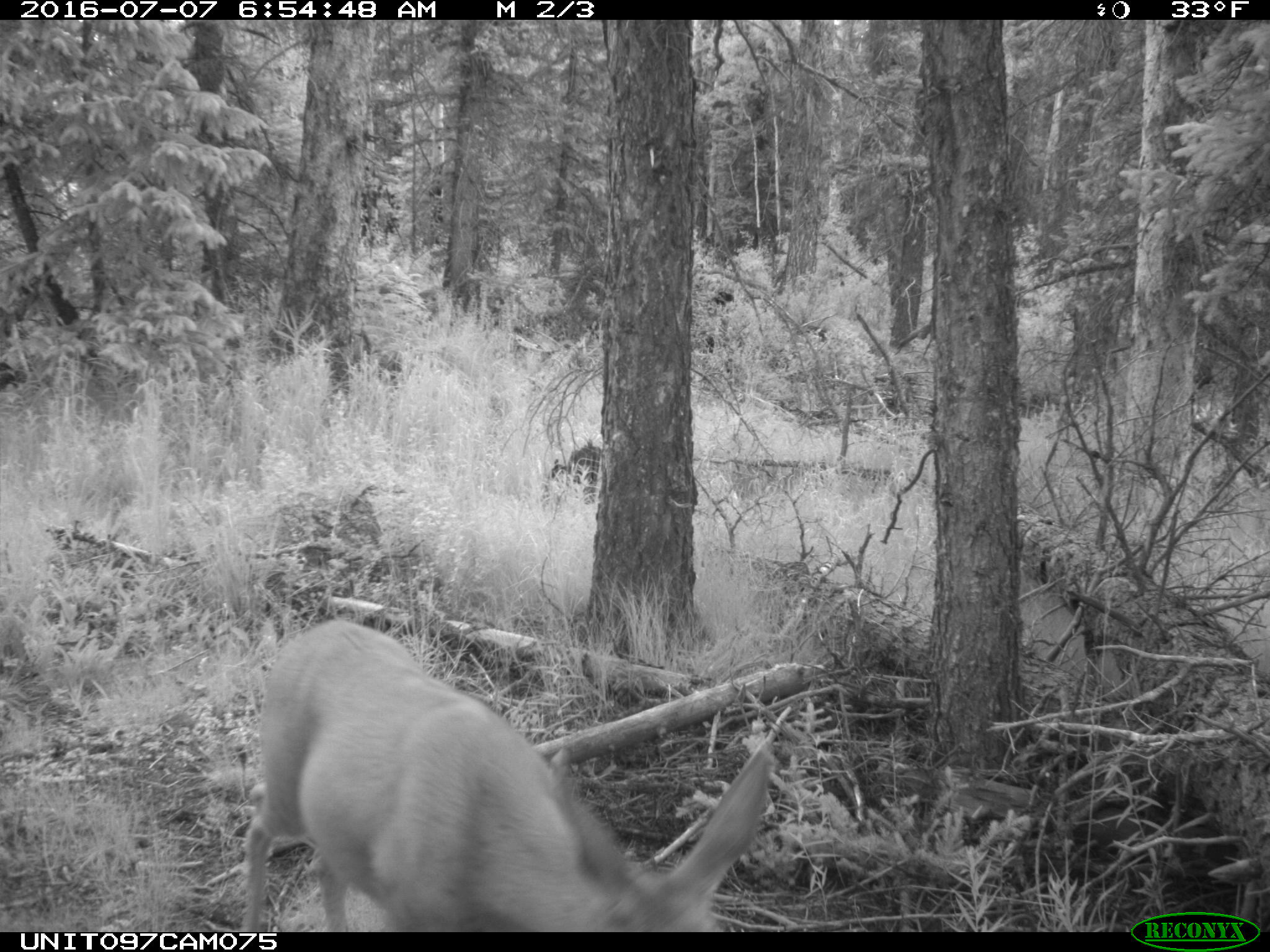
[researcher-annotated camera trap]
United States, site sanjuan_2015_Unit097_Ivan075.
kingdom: Animalia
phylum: Chordata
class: Mammalia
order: Artiodactyla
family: Cervidae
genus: Odocoileus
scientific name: Odocoileus hemionus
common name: mule deer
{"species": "Odocoileus hemionus (mule deer)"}